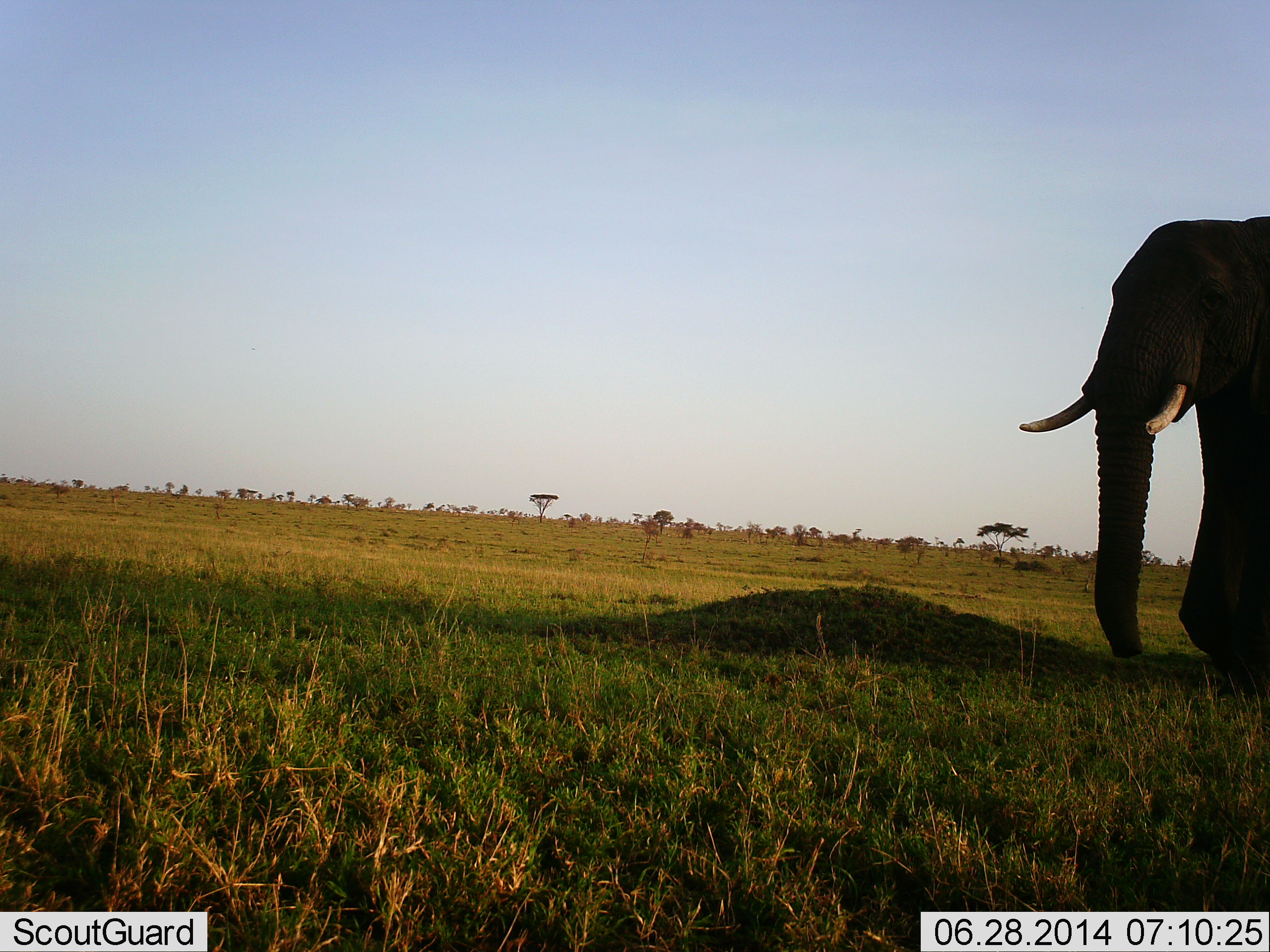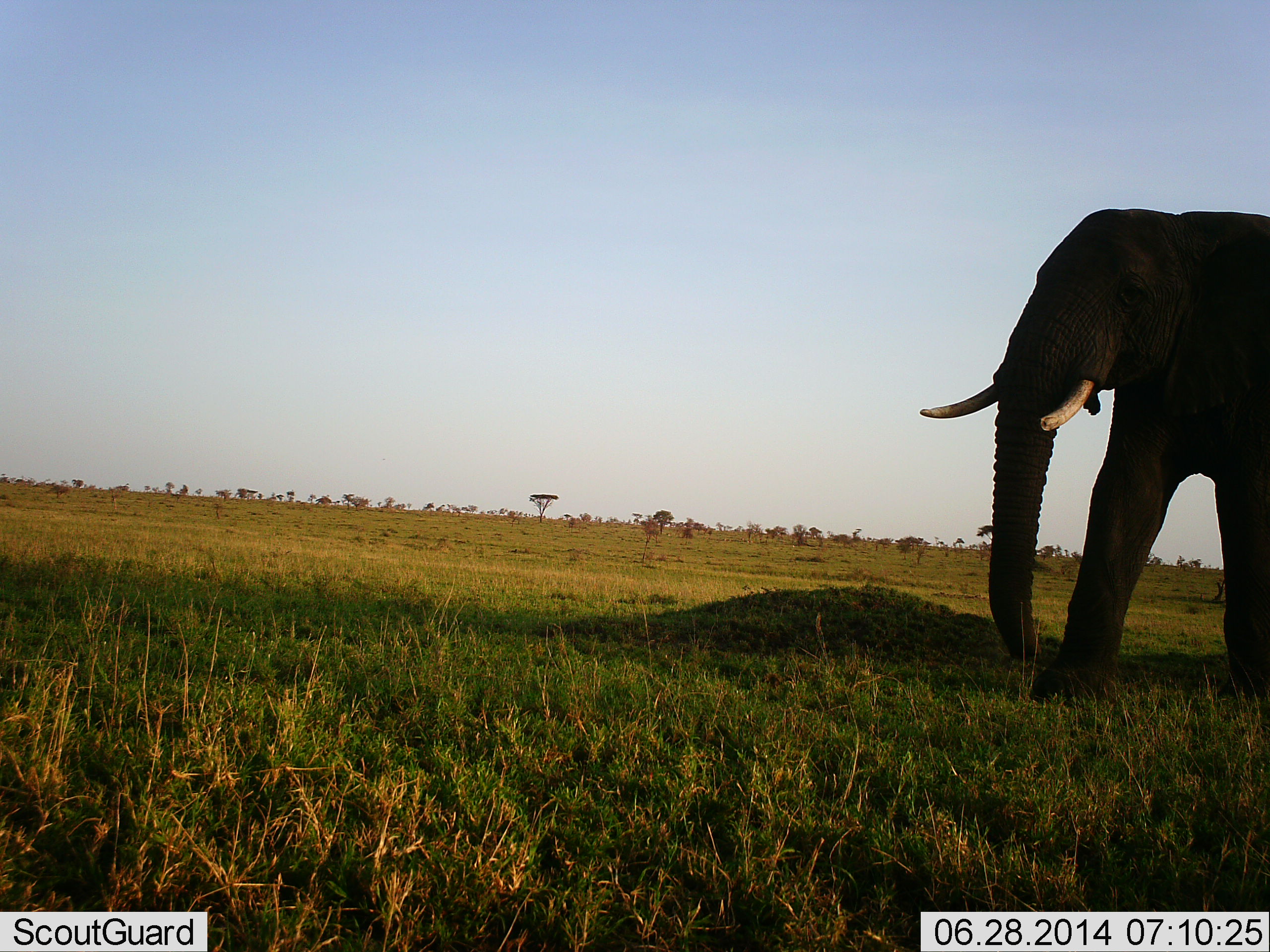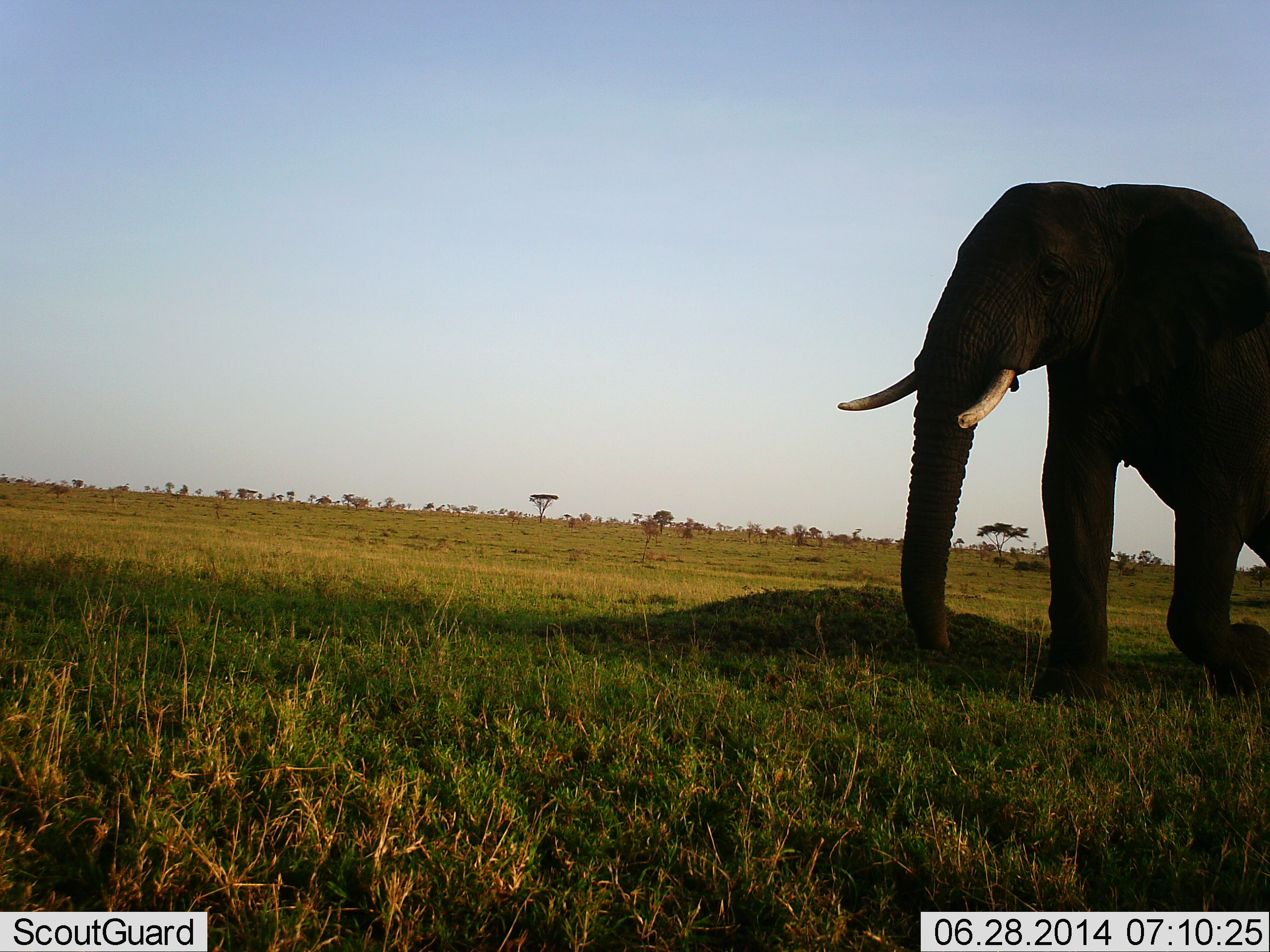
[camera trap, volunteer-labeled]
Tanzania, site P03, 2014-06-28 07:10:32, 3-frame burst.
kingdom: Animalia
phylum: Chordata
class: Mammalia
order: Proboscidea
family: Elephantidae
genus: Loxodonta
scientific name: Loxodonta africana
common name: african bush elephant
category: elephant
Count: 1.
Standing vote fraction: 0%.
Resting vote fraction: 0%.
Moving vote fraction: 100%.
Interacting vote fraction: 0%.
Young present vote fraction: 0%.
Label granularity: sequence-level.